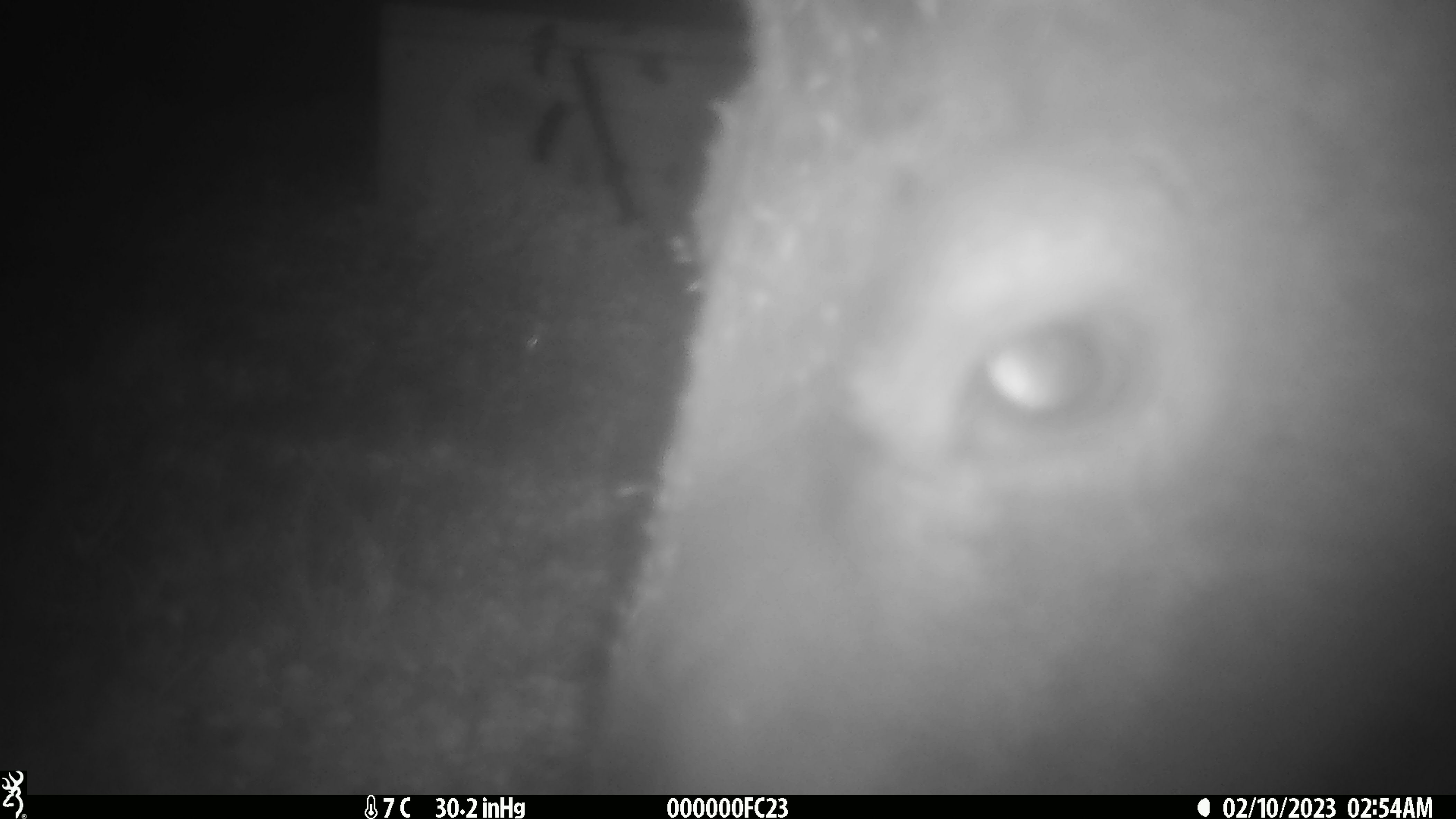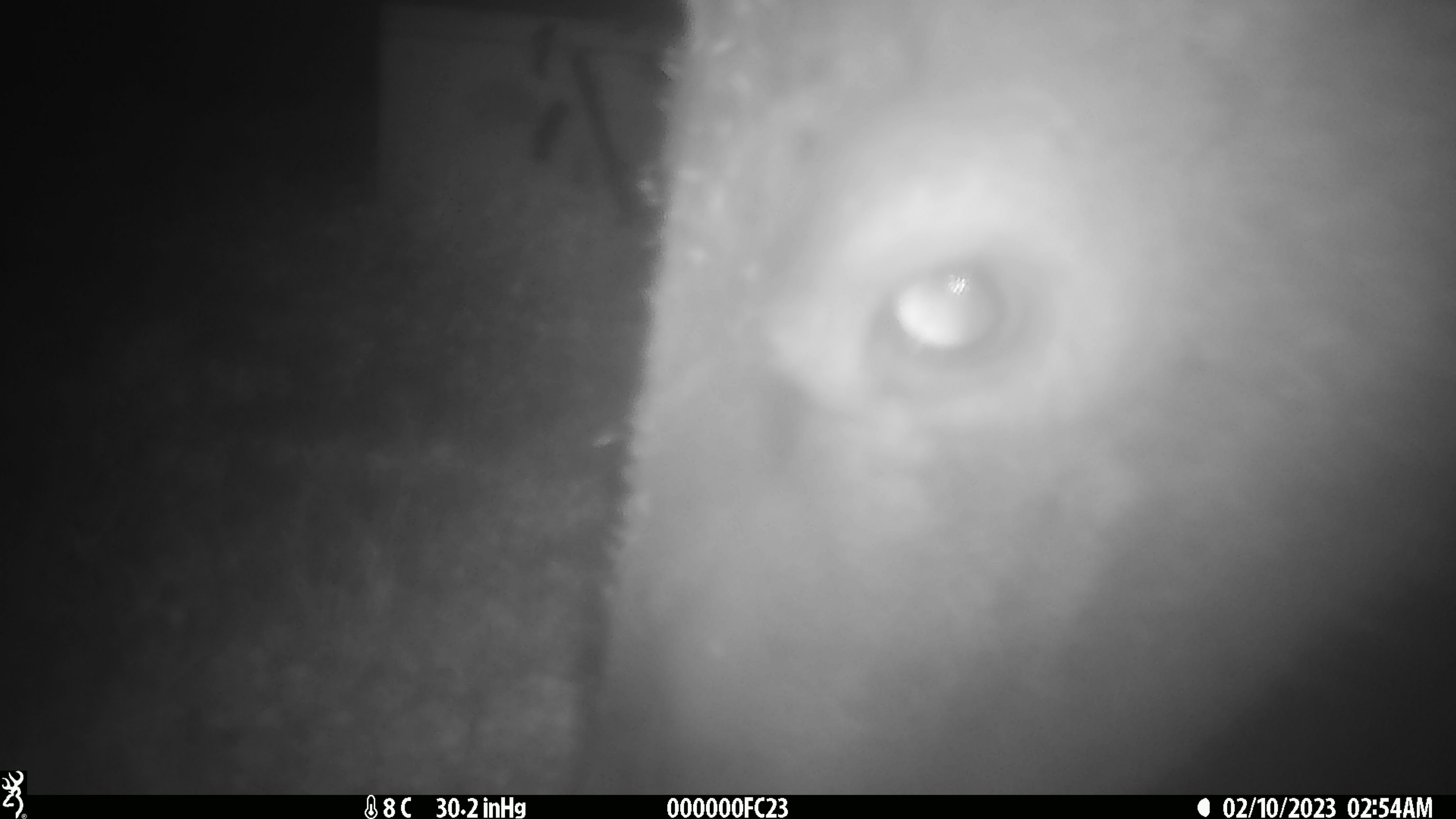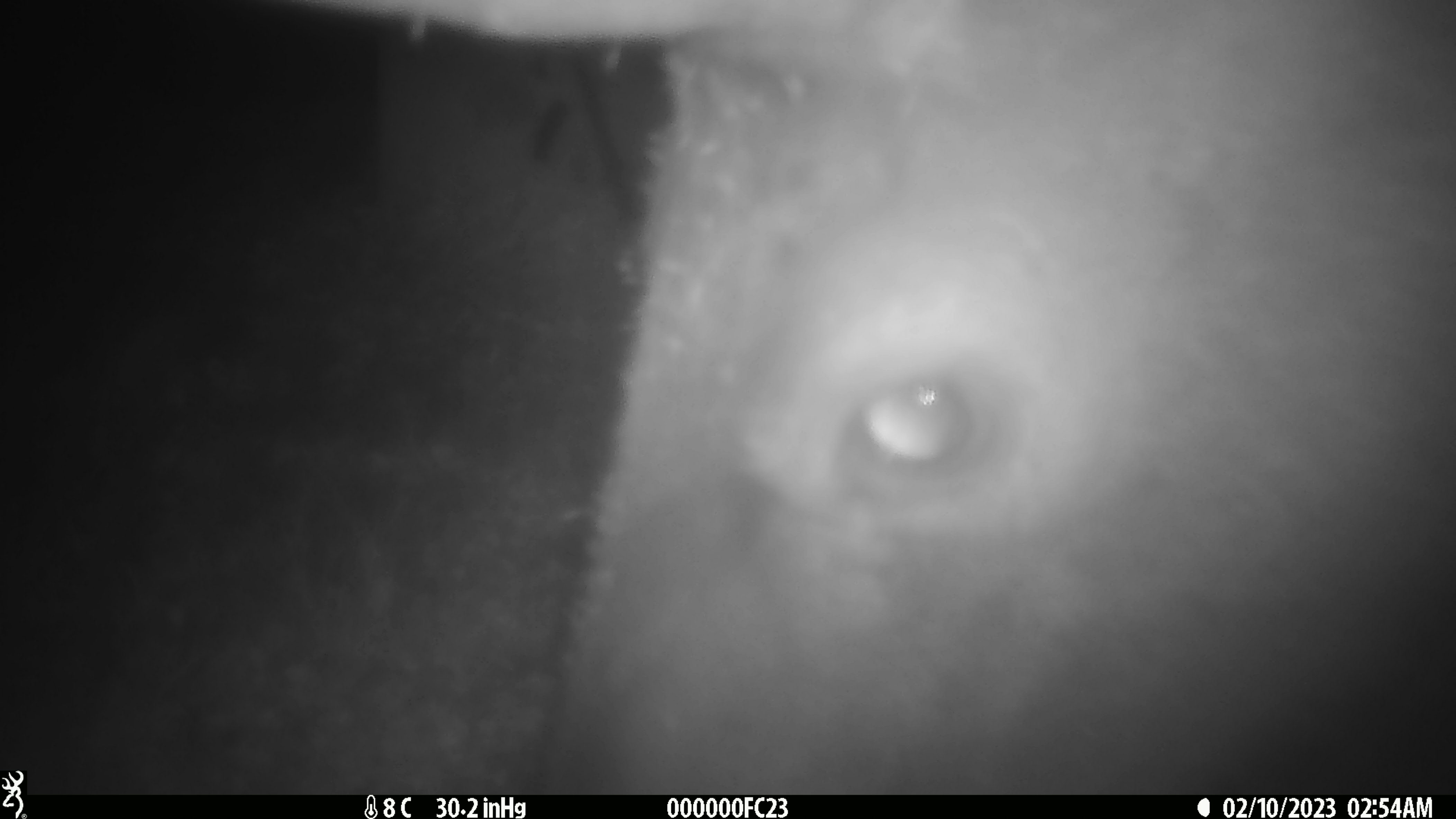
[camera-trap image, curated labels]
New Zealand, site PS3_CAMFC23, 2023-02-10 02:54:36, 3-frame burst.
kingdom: Animalia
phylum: Chordata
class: Mammalia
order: Artiodactyla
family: Cervidae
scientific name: Cervidae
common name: deer